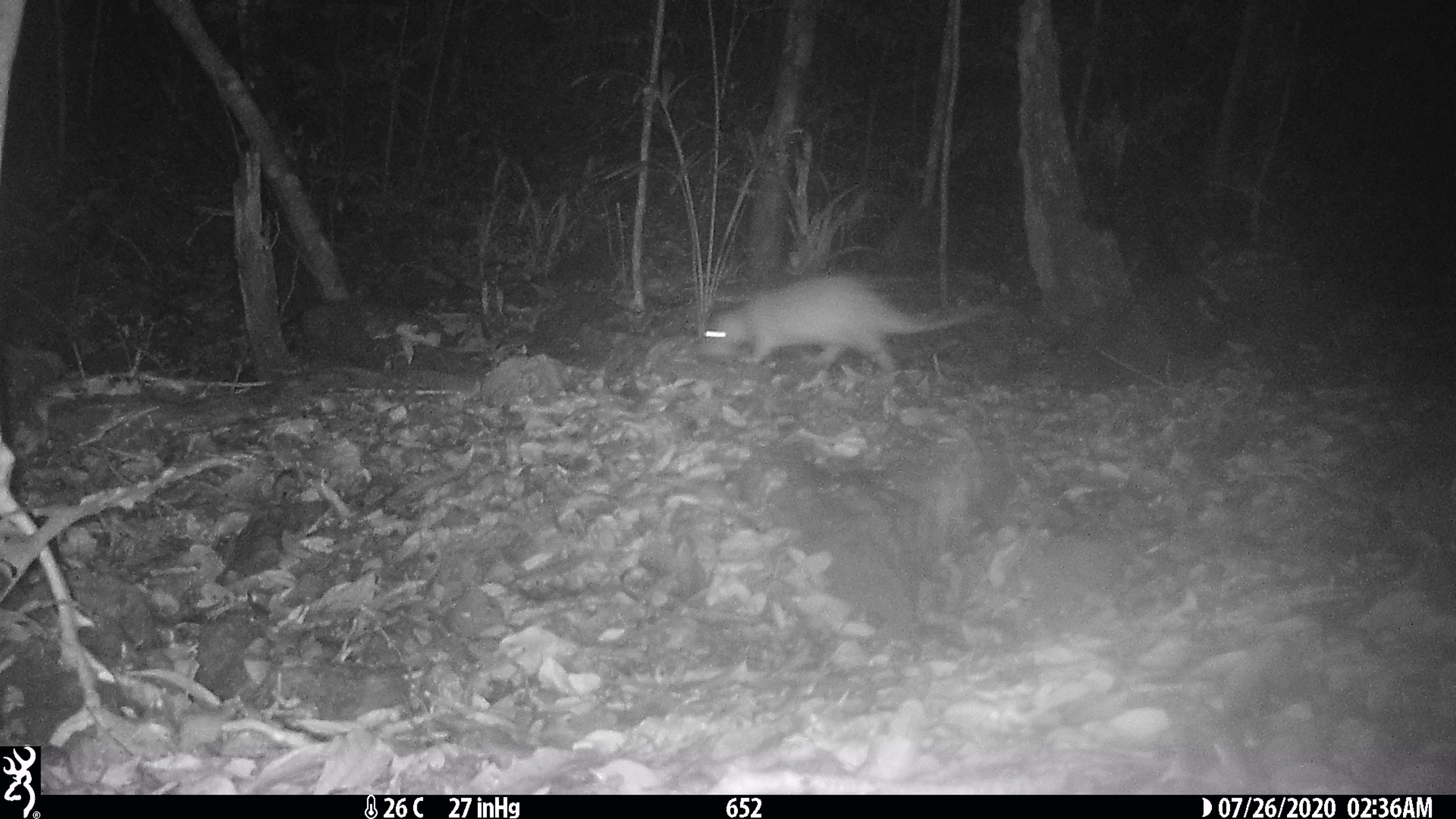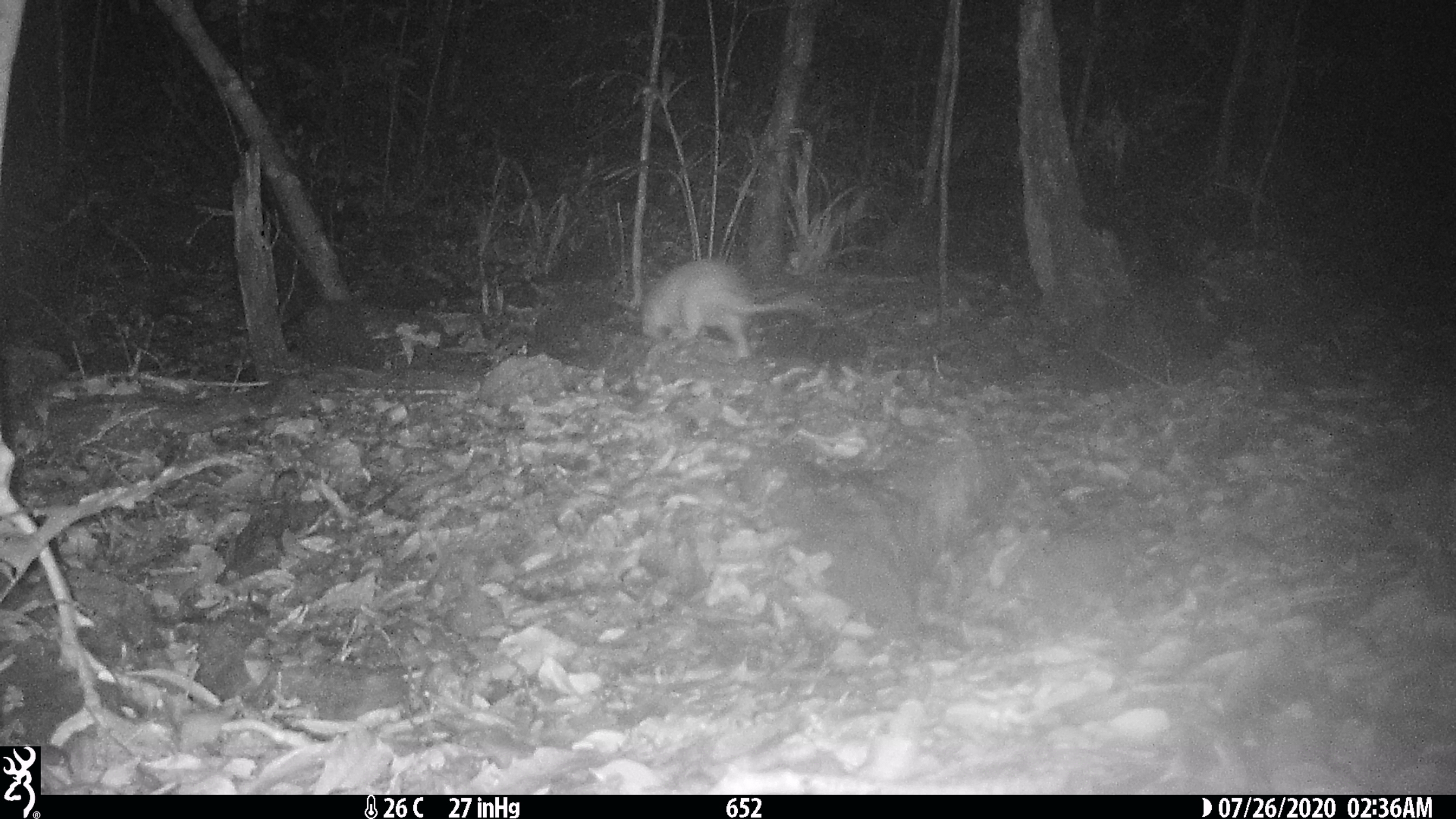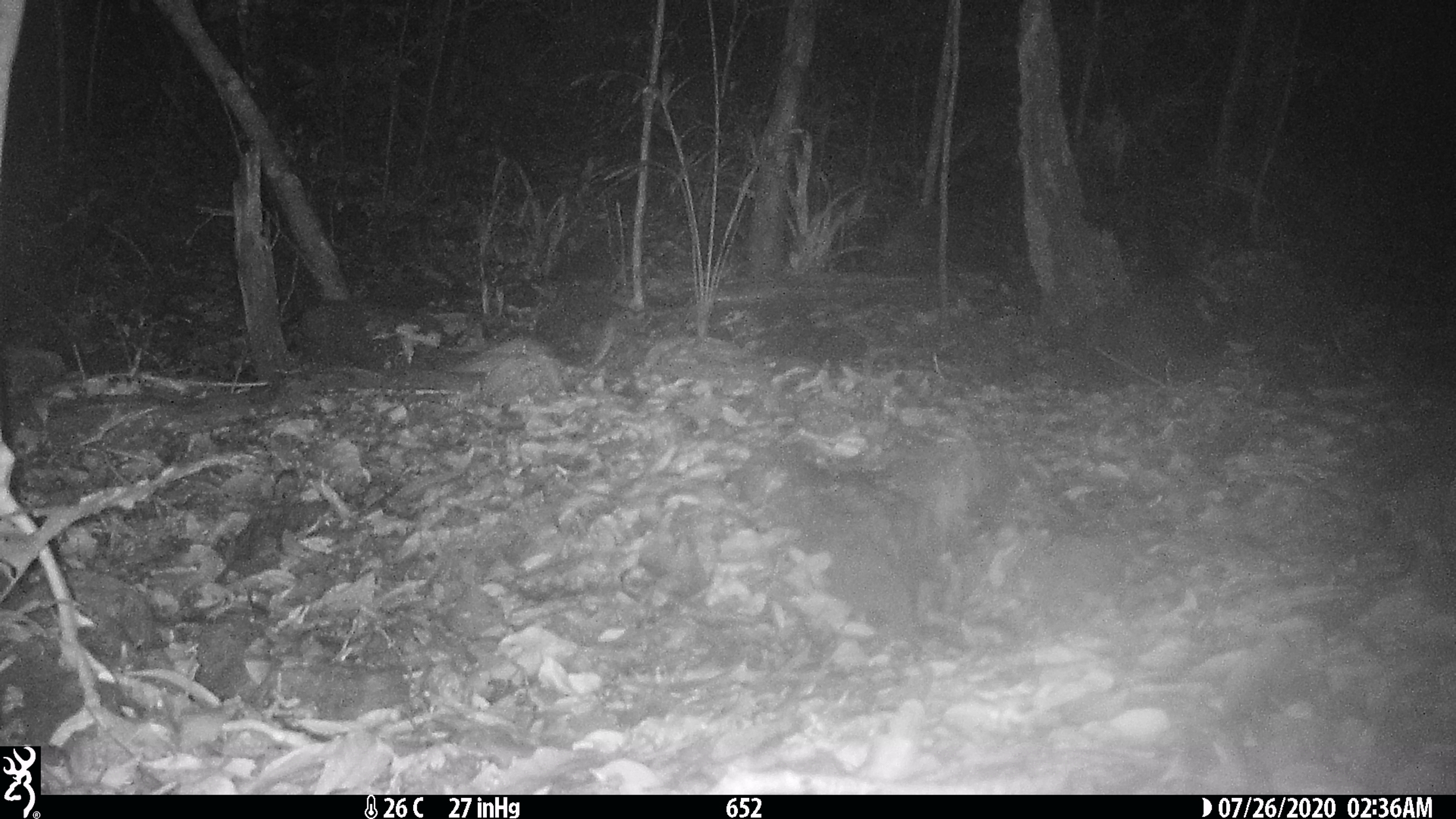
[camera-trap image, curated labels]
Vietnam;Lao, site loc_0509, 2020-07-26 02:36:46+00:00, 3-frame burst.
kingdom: Animalia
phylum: Chordata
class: Mammalia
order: Rodentia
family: Hystricidae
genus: Atherurus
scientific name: Atherurus macrourus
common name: asiatic brush-tailed porcupine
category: asiatic brush tailed porcupine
Asiatic brush tailed porcupine (asiatic brush-tailed porcupine) (Atherurus macrourus). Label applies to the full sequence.